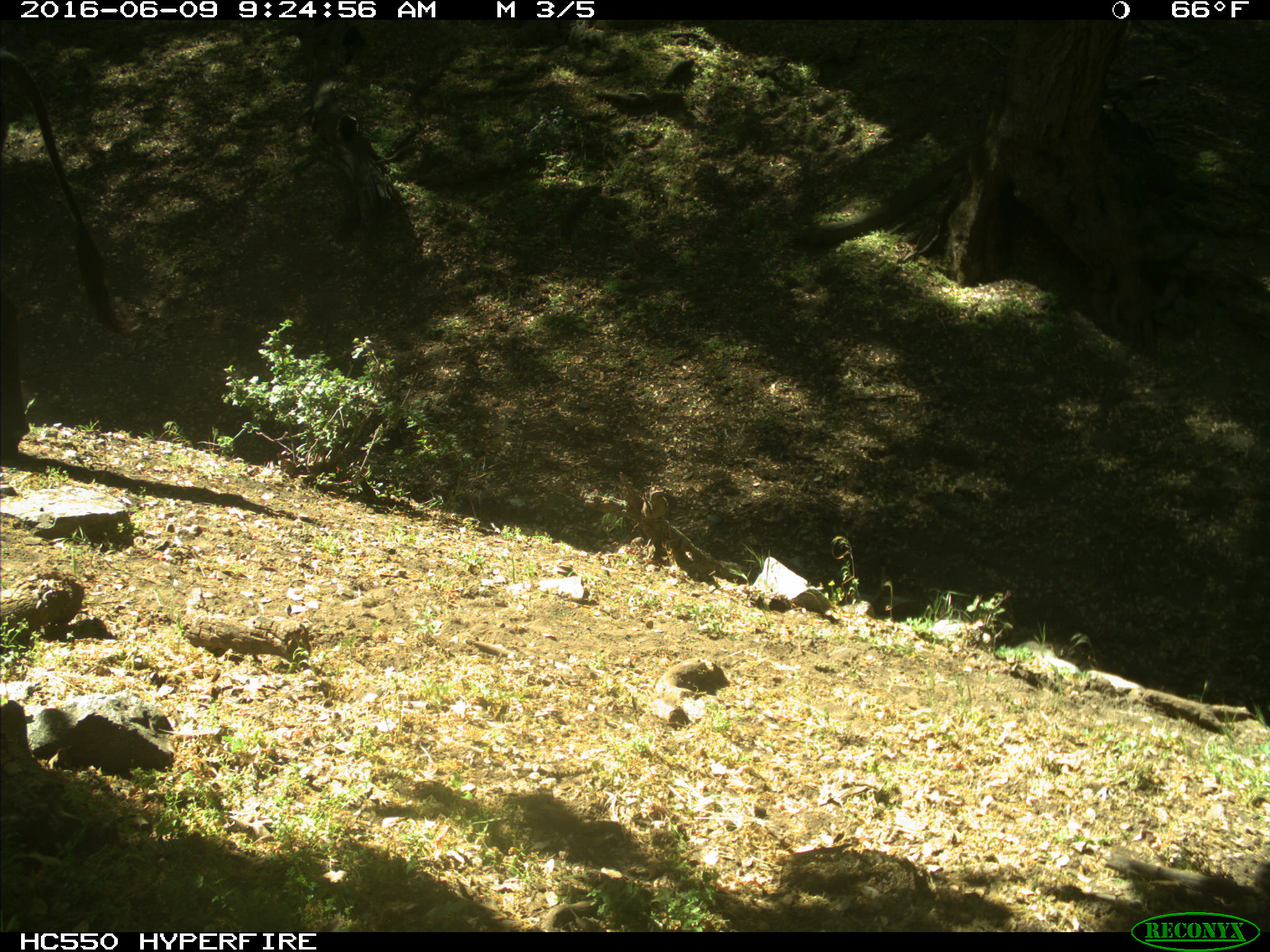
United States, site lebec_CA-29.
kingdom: Animalia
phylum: Chordata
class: Mammalia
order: Artiodactyla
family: Bovidae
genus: Bos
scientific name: Bos taurus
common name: domestic cow